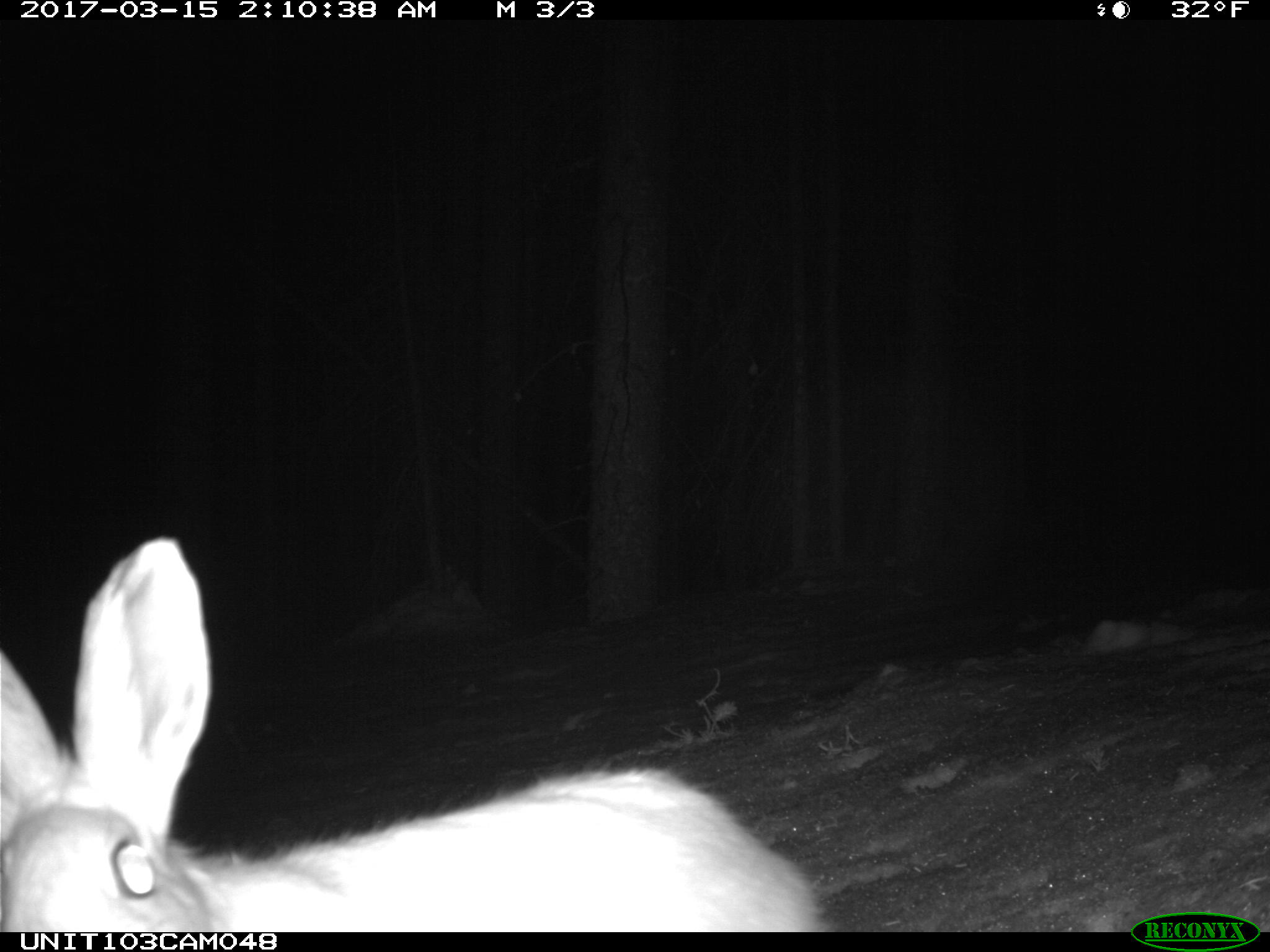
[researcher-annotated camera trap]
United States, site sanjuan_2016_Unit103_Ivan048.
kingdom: Animalia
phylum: Chordata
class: Mammalia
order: Lagomorpha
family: Leporidae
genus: Lepus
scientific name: Lepus americanus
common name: snowshoe hare